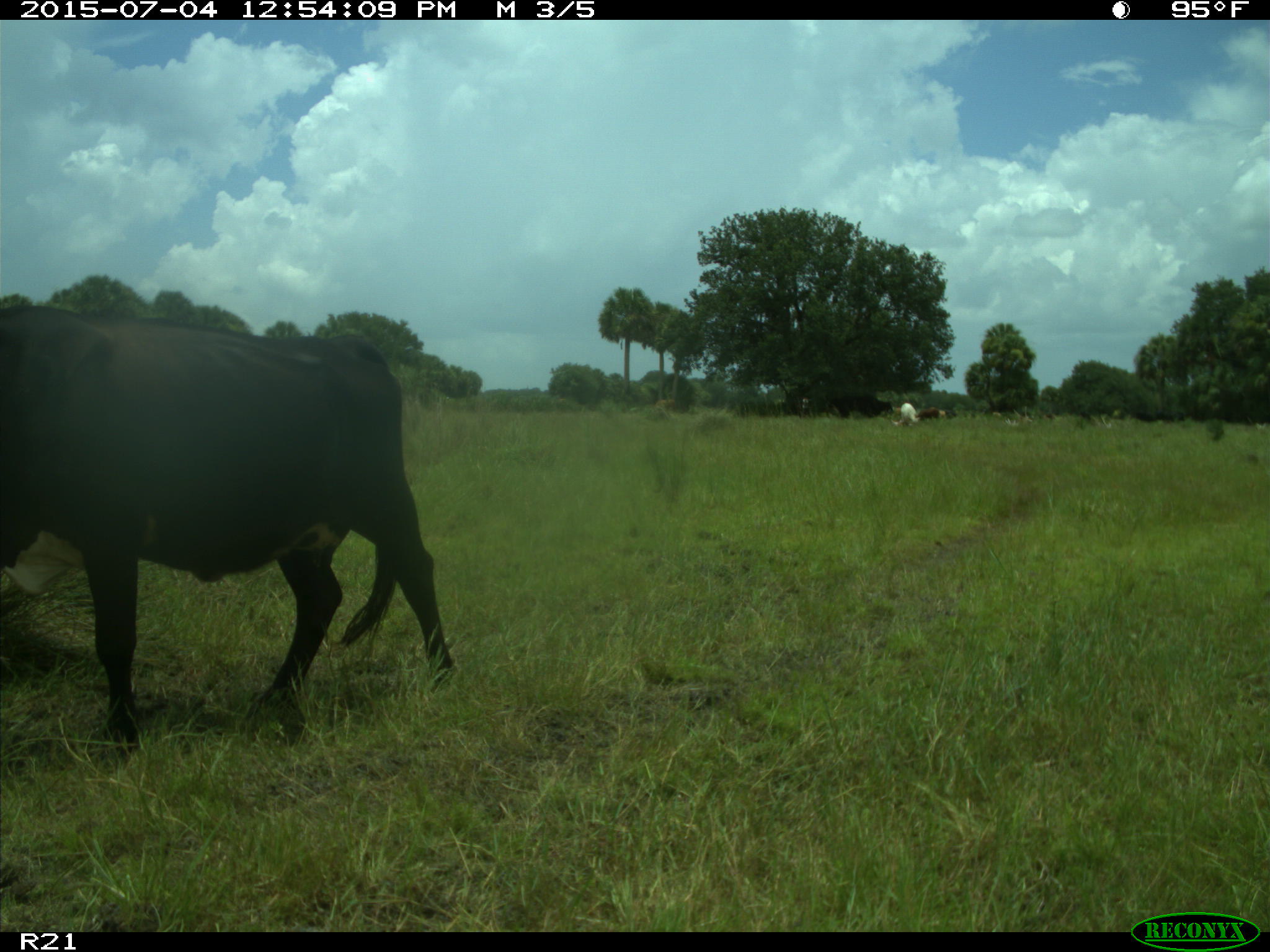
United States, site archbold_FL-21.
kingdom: Animalia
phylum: Chordata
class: Mammalia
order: Artiodactyla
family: Bovidae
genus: Bos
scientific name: Bos taurus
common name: domestic cow